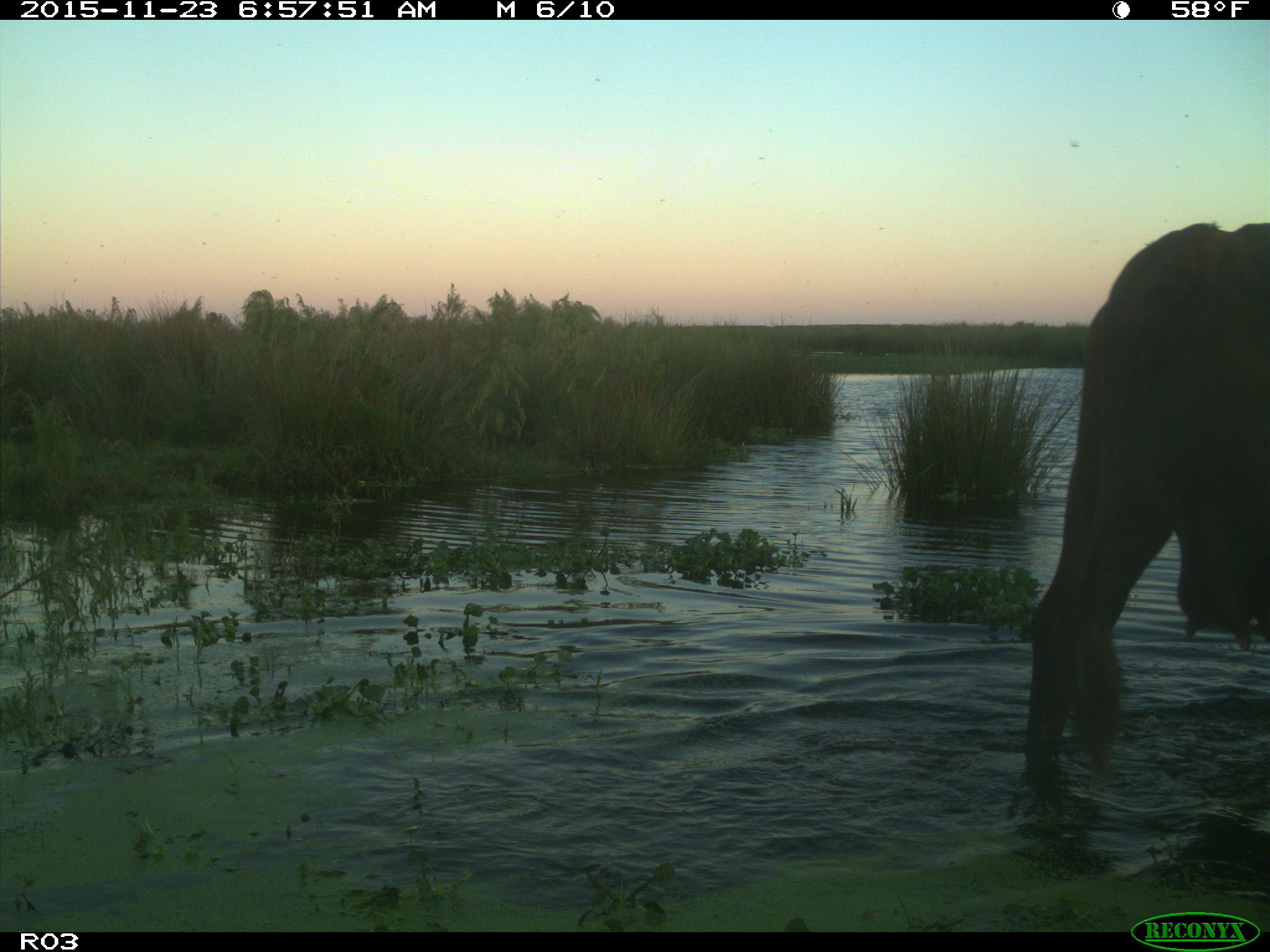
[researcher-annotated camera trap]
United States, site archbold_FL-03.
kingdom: Animalia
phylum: Chordata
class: Mammalia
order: Artiodactyla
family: Bovidae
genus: Bos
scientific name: Bos taurus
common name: domestic cow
Bos taurus (domestic cow).